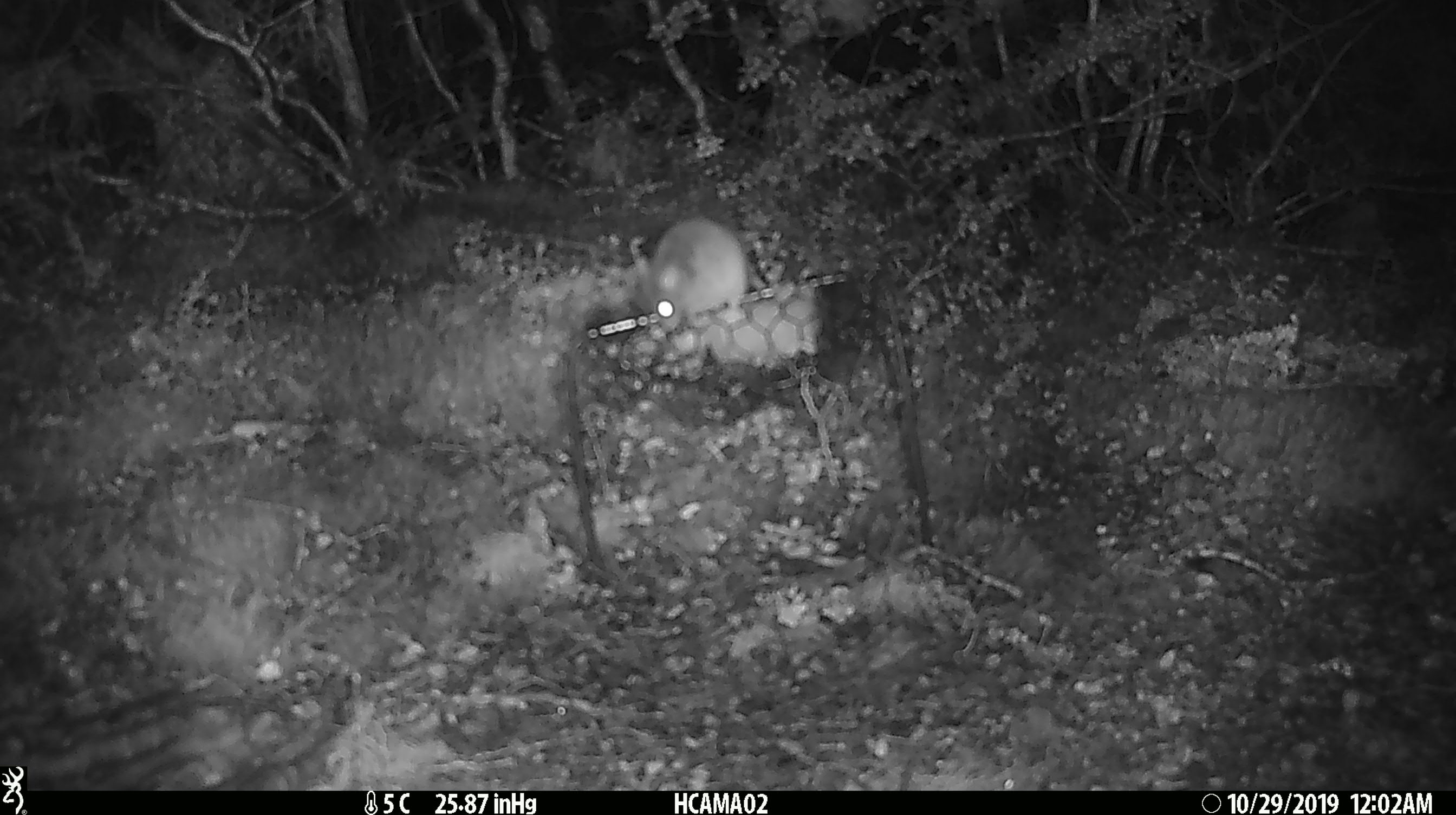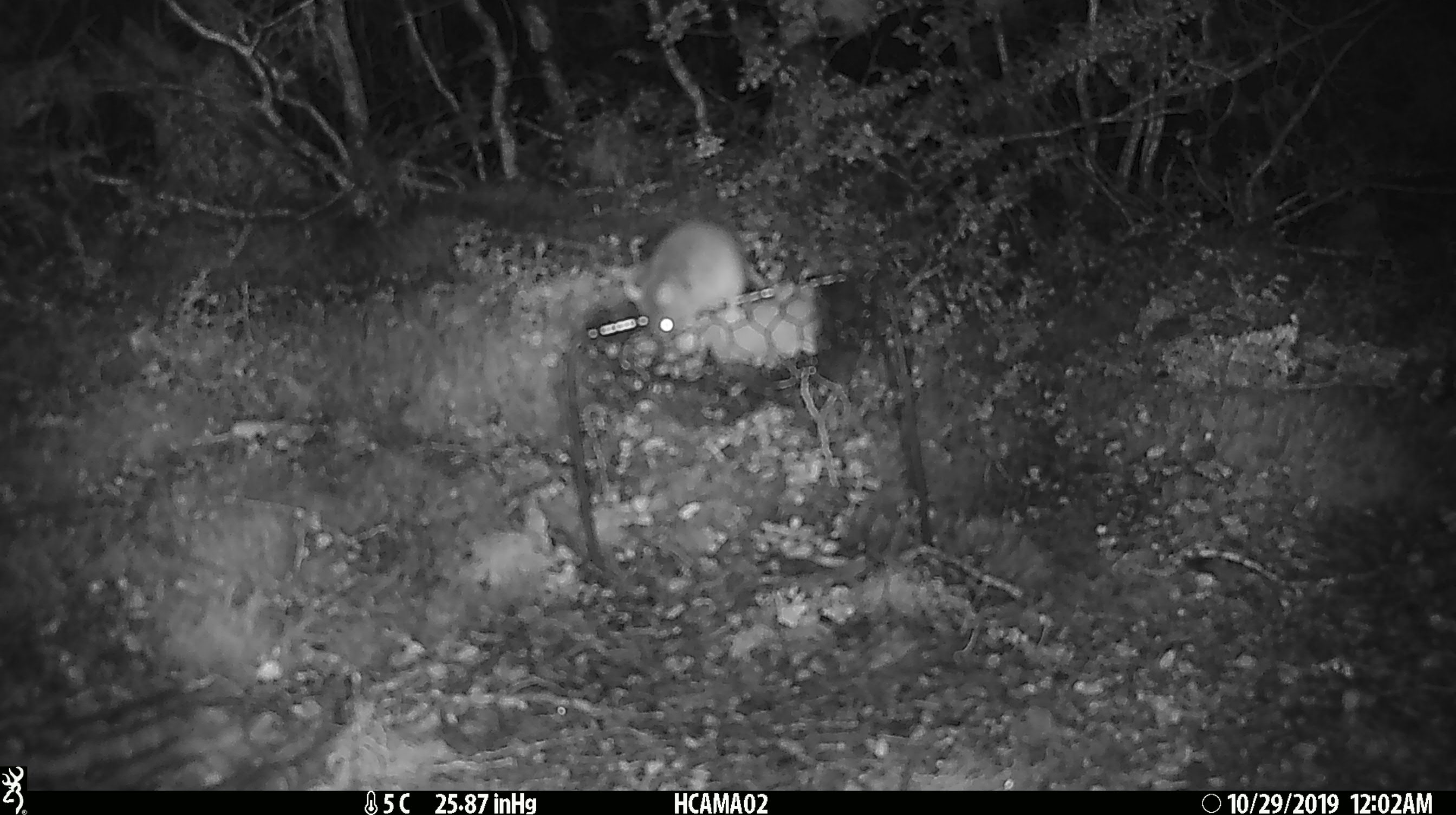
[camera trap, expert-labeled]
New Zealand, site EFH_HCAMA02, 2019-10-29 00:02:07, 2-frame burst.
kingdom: Animalia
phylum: Chordata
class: Mammalia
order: Rodentia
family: Muridae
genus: Mus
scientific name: Mus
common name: mouse